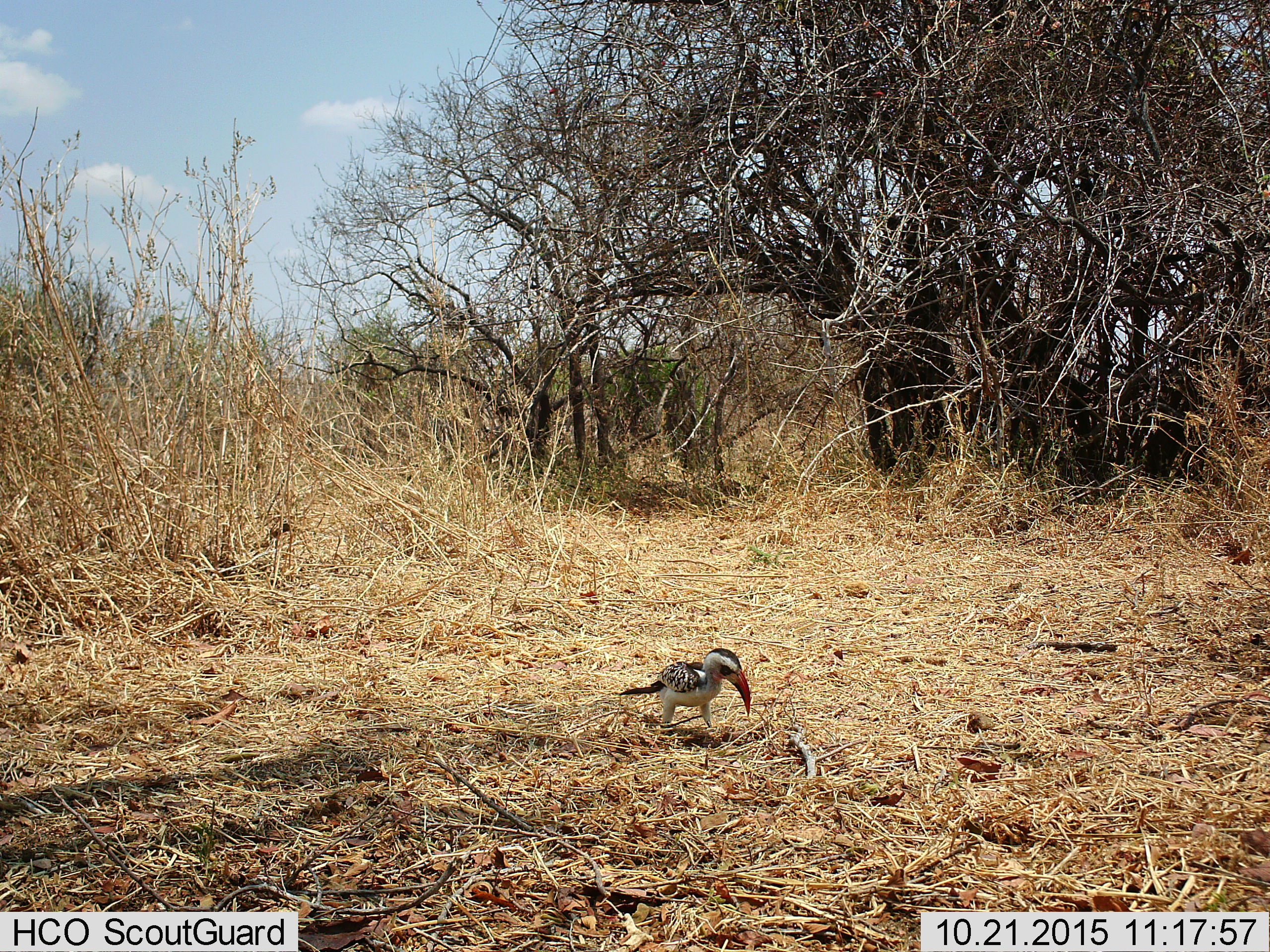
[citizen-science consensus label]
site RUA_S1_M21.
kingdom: Animalia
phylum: Chordata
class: Aves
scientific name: Aves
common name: bird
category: birdother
Birdother (bird) (Aves), count 1. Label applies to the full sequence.